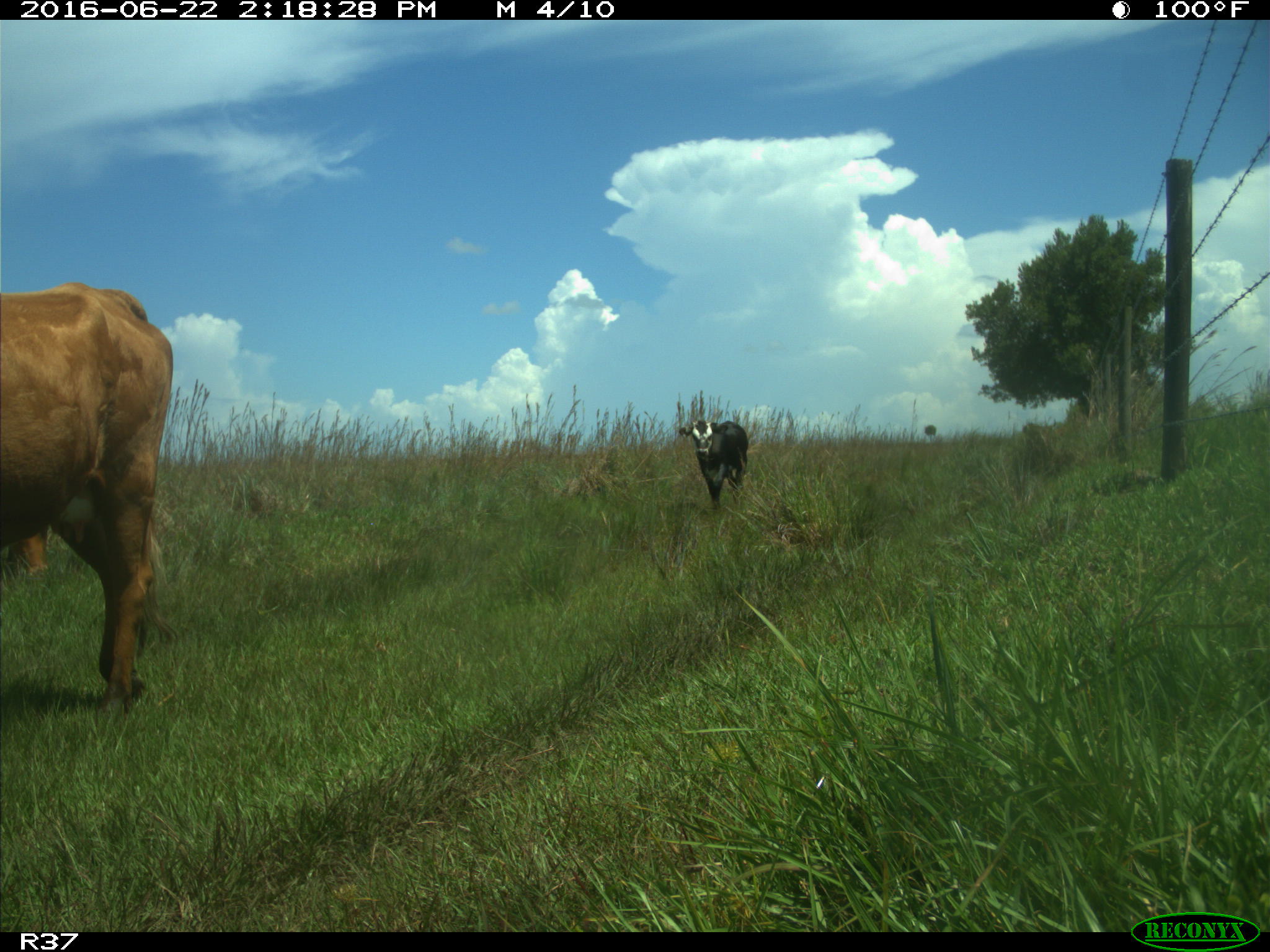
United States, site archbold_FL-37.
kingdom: Animalia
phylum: Chordata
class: Mammalia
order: Artiodactyla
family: Bovidae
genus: Bos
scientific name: Bos taurus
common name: domestic cow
Bos taurus (domestic cow).